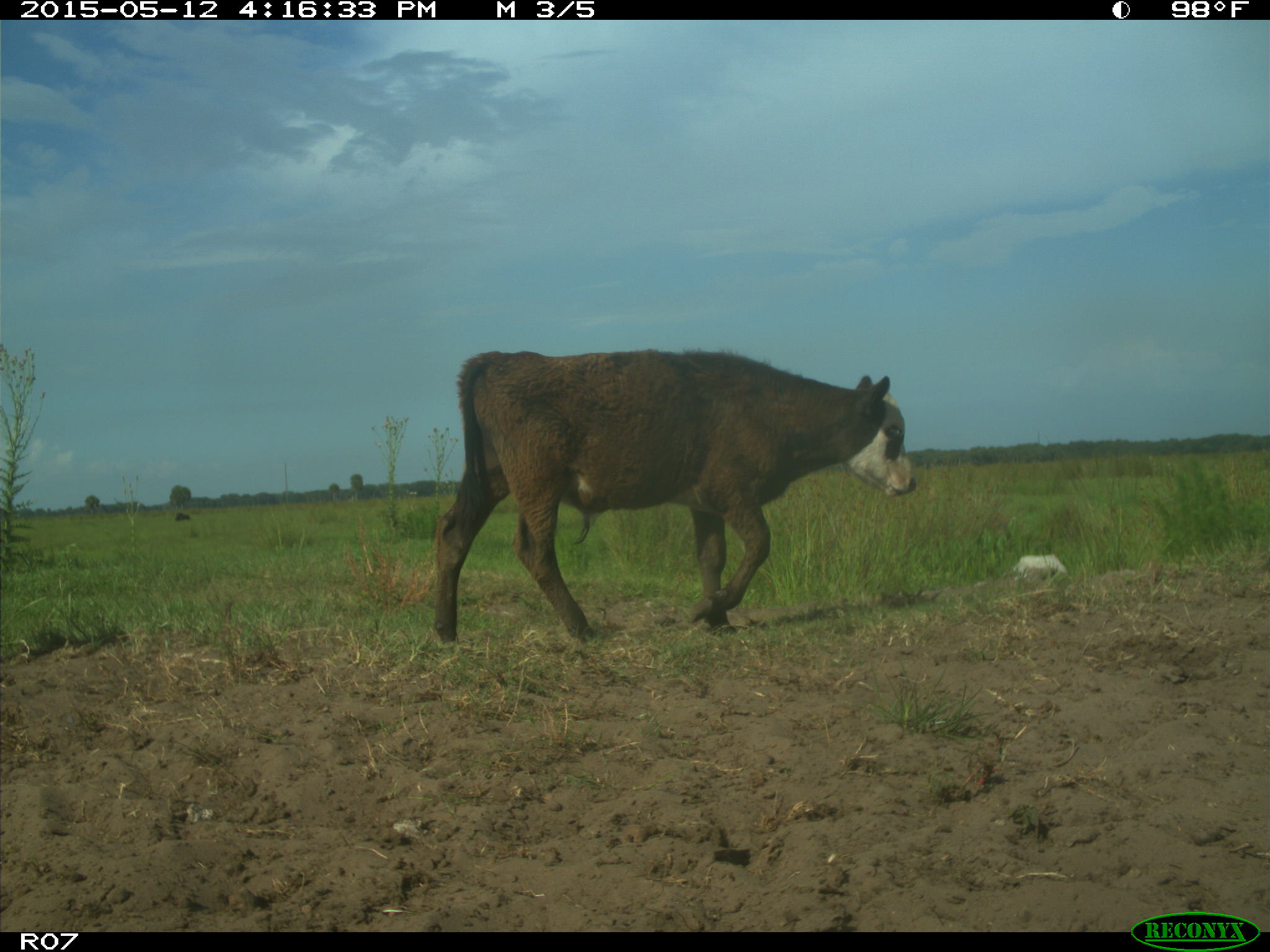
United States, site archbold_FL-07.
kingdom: Animalia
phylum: Chordata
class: Mammalia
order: Artiodactyla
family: Bovidae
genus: Bos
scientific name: Bos taurus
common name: domestic cow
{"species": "Bos taurus (domestic cow)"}